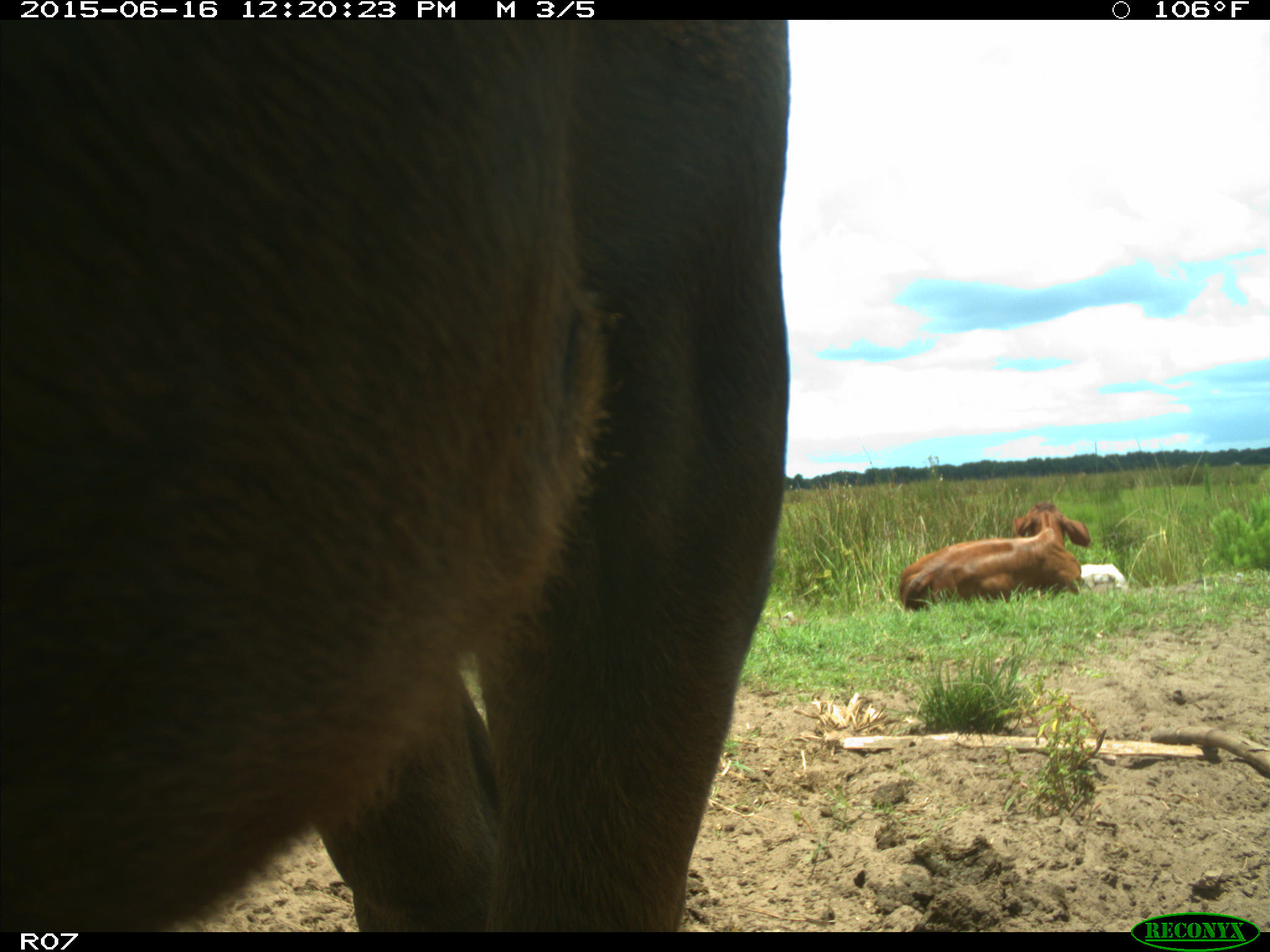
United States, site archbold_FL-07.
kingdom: Animalia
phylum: Chordata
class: Mammalia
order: Artiodactyla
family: Bovidae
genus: Bos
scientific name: Bos taurus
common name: domestic cow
Bos taurus (domestic cow).